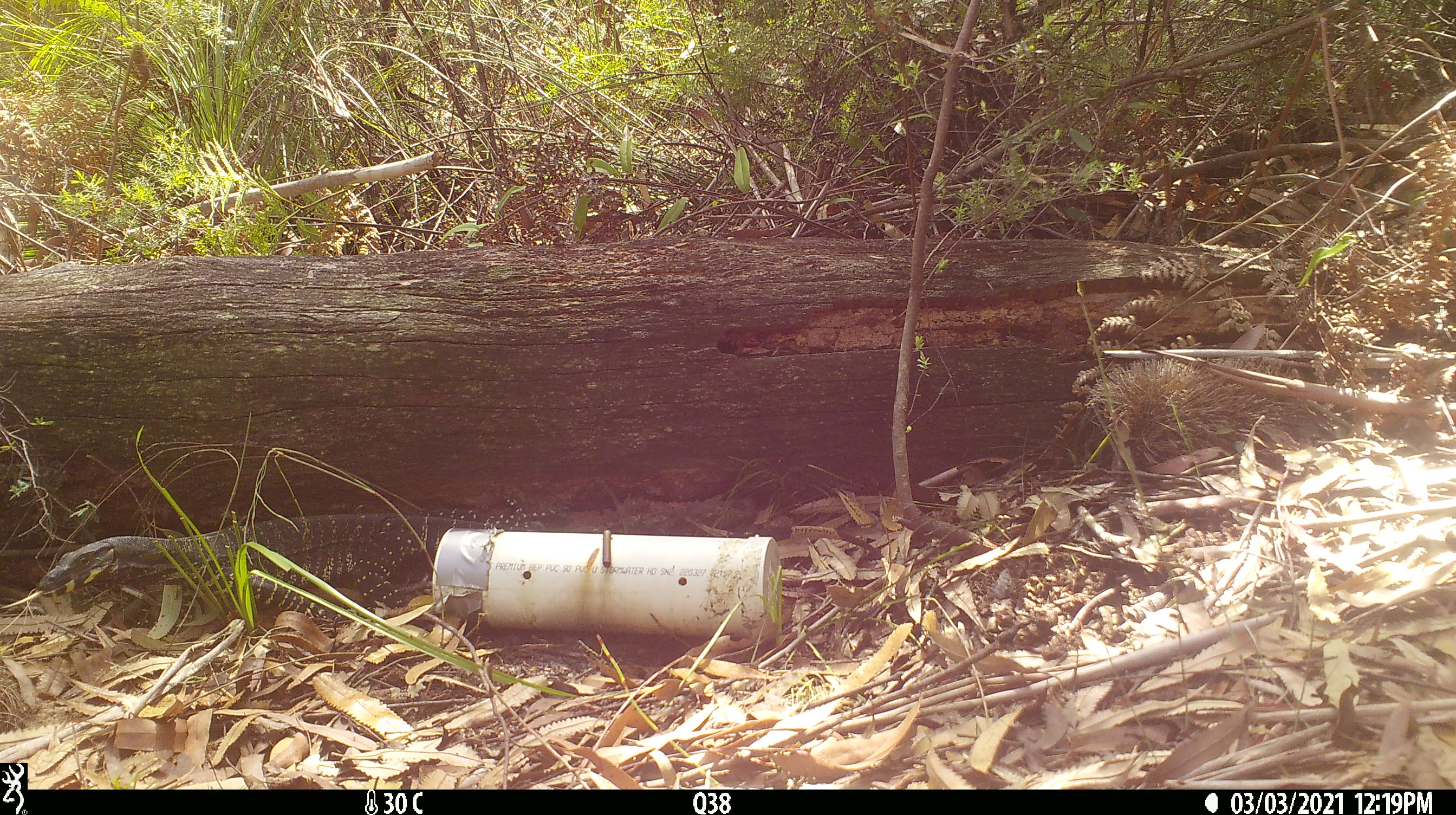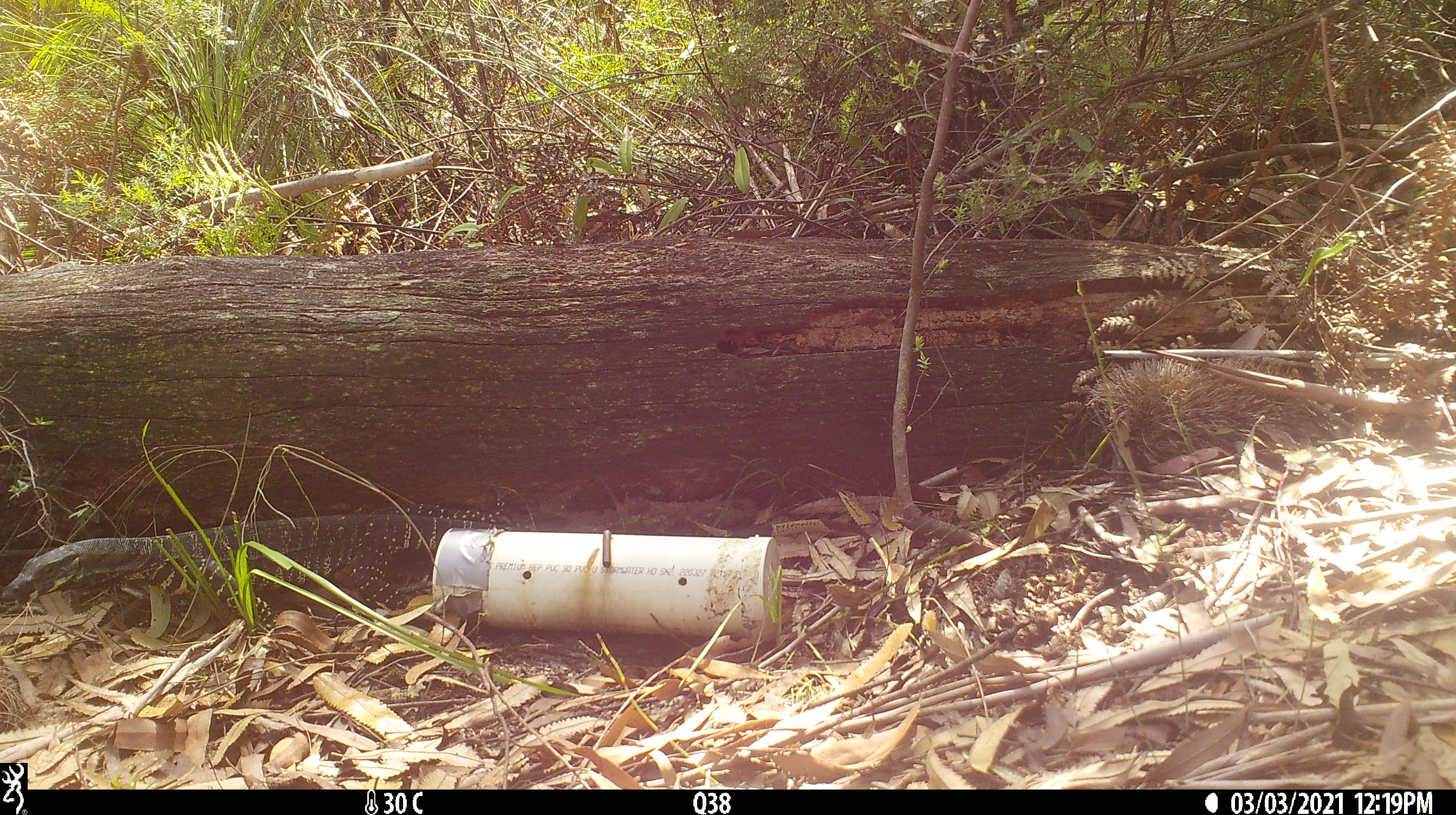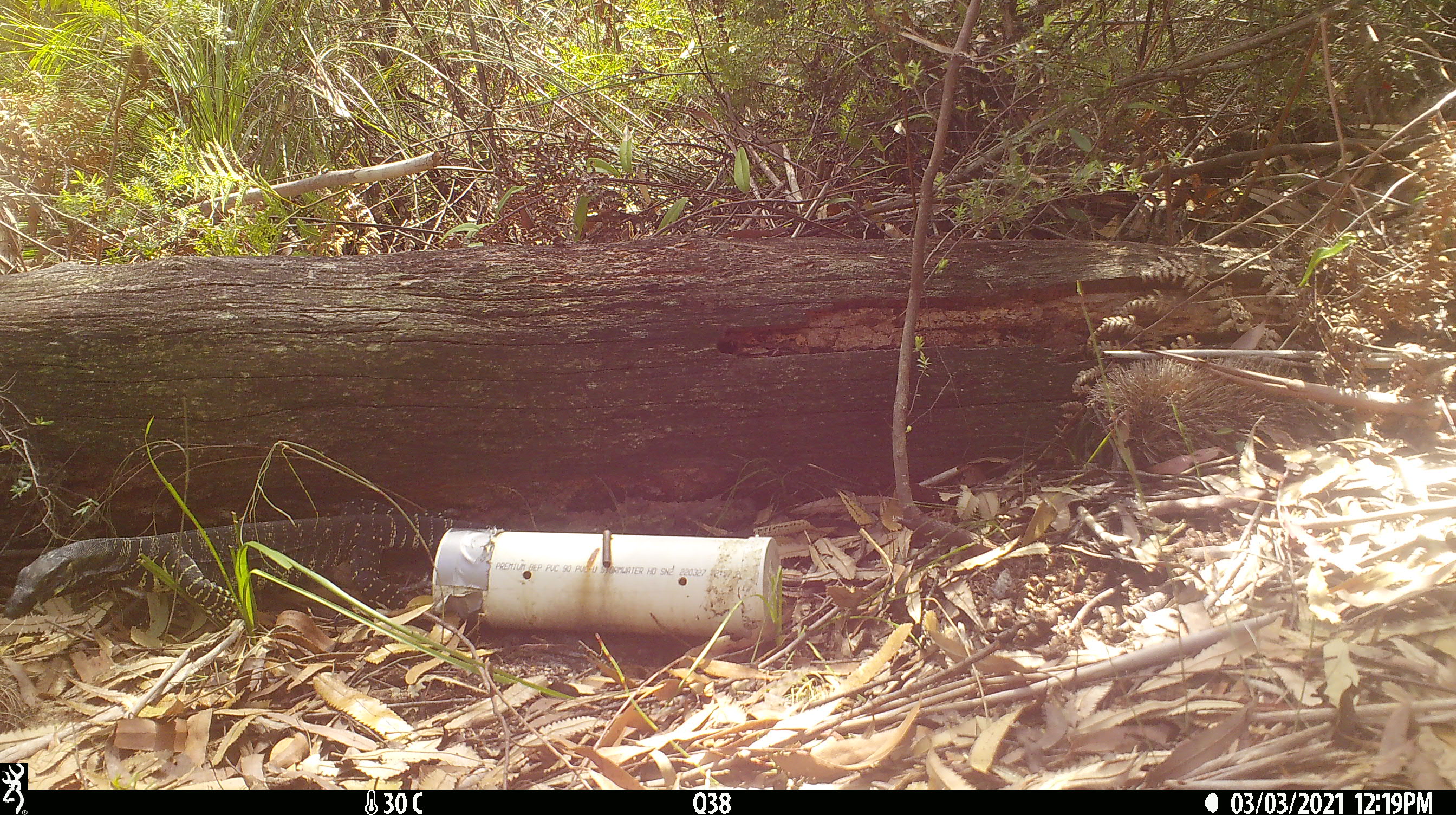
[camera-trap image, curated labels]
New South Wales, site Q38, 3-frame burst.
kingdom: Animalia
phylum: Chordata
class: Reptilia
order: Squamata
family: Varanidae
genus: Varanus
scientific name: Varanus varius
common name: lace monitor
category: goanna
Goanna (lace monitor) (Varanus varius).